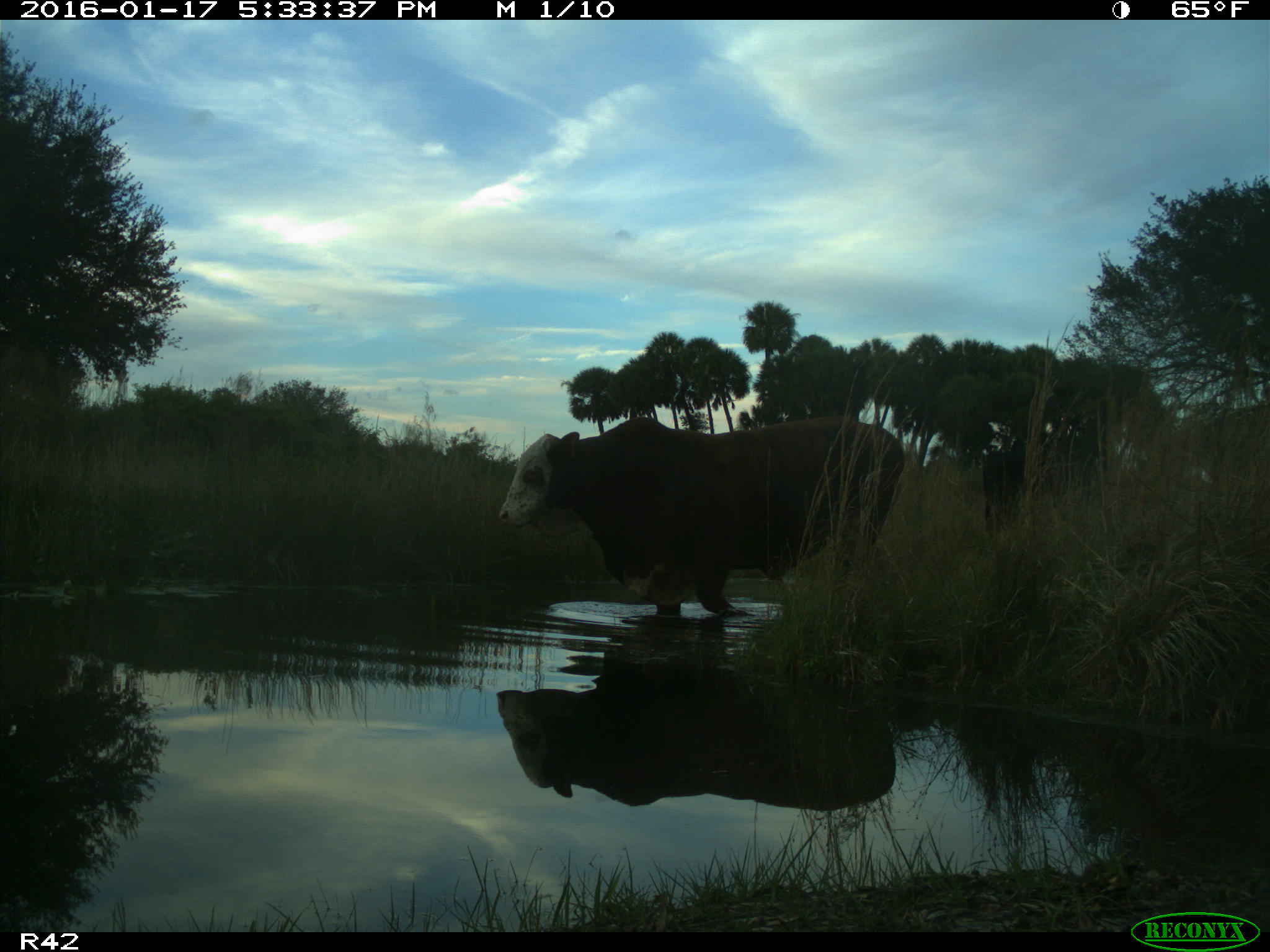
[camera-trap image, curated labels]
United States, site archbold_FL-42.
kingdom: Animalia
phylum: Chordata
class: Mammalia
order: Artiodactyla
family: Bovidae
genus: Bos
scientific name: Bos taurus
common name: domestic cow